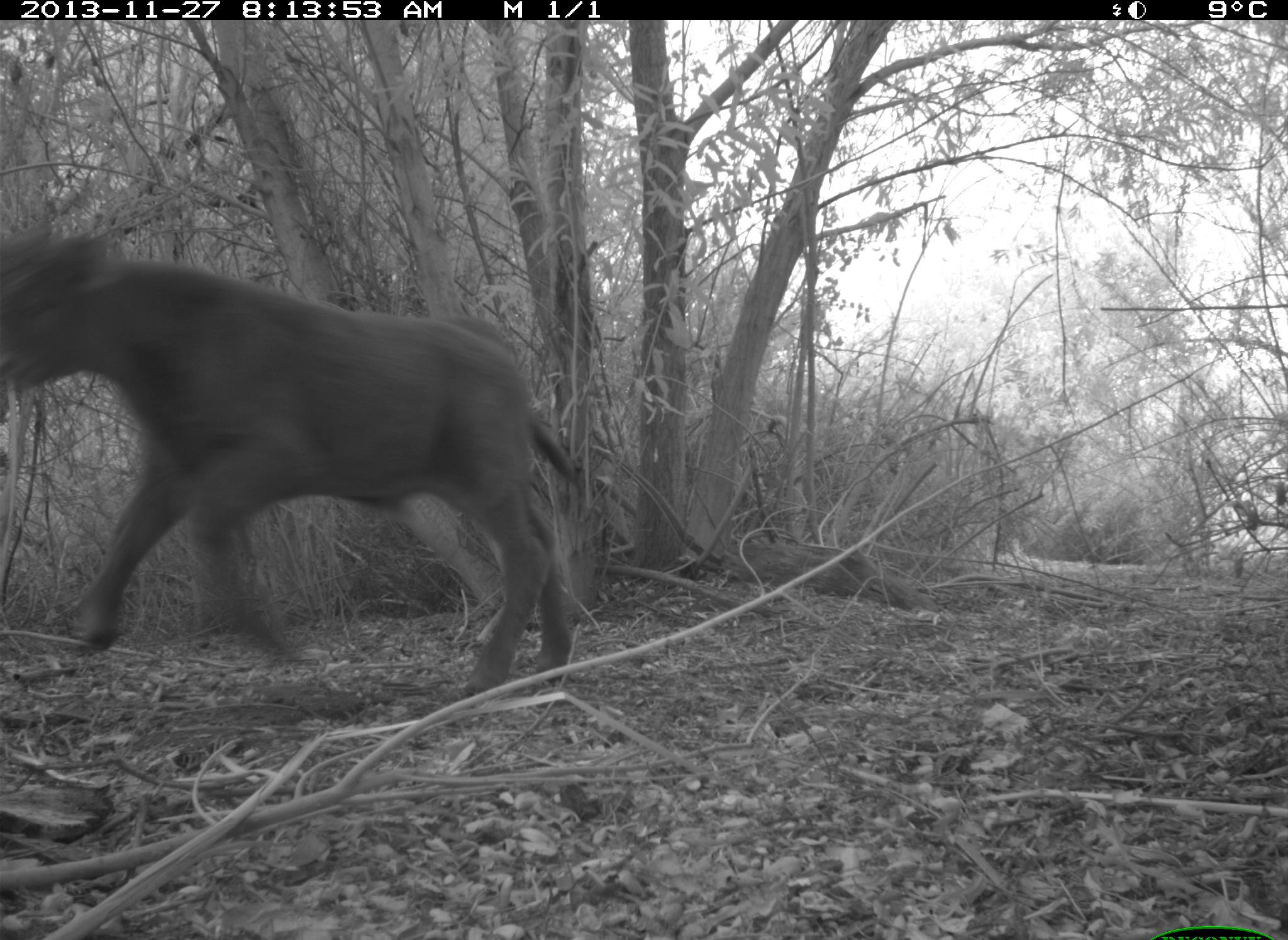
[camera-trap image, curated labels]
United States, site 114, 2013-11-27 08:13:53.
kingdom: Animalia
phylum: Chordata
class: Mammalia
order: Artiodactyla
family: Bovidae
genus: Bos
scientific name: Bos taurus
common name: cow